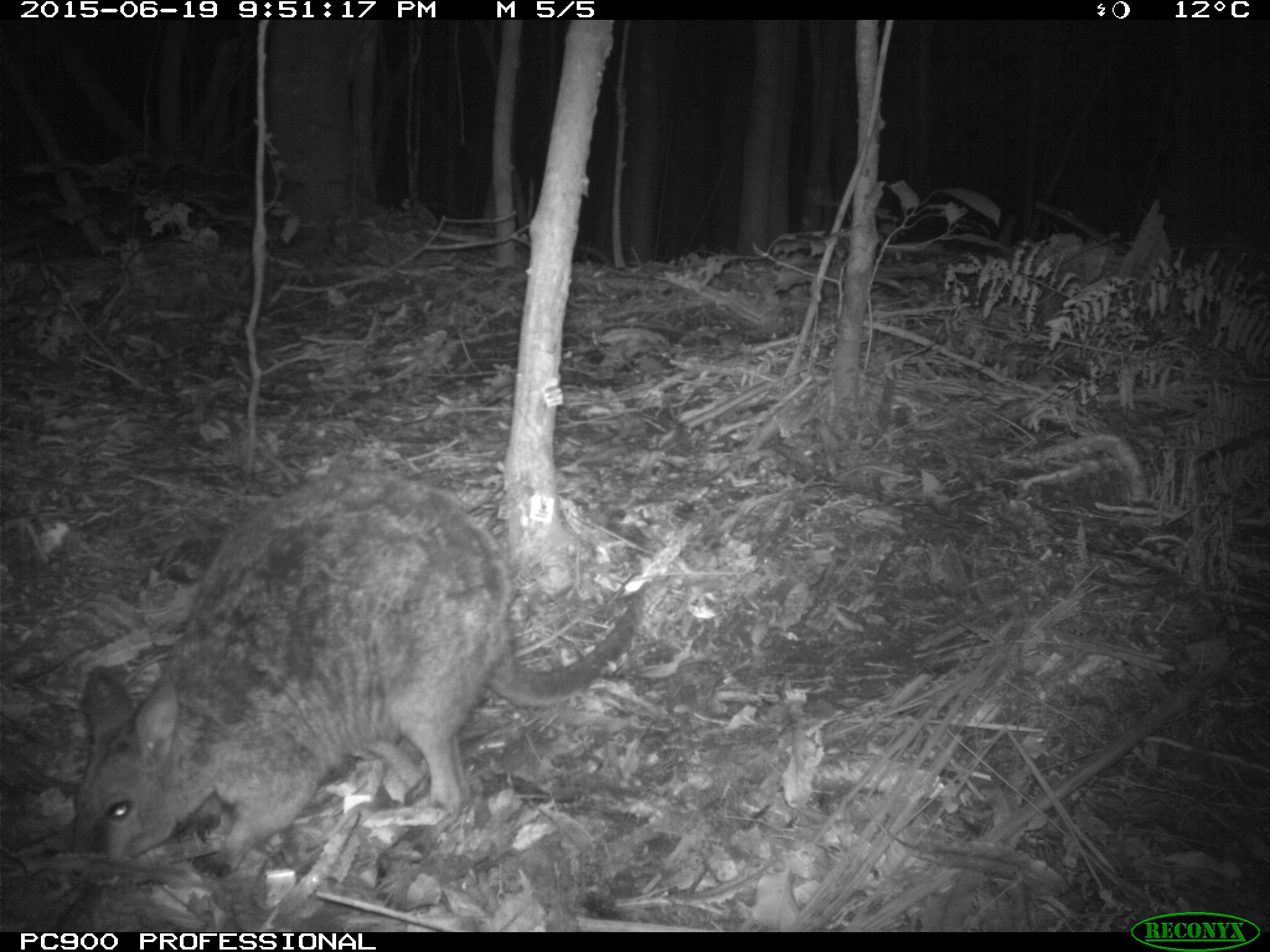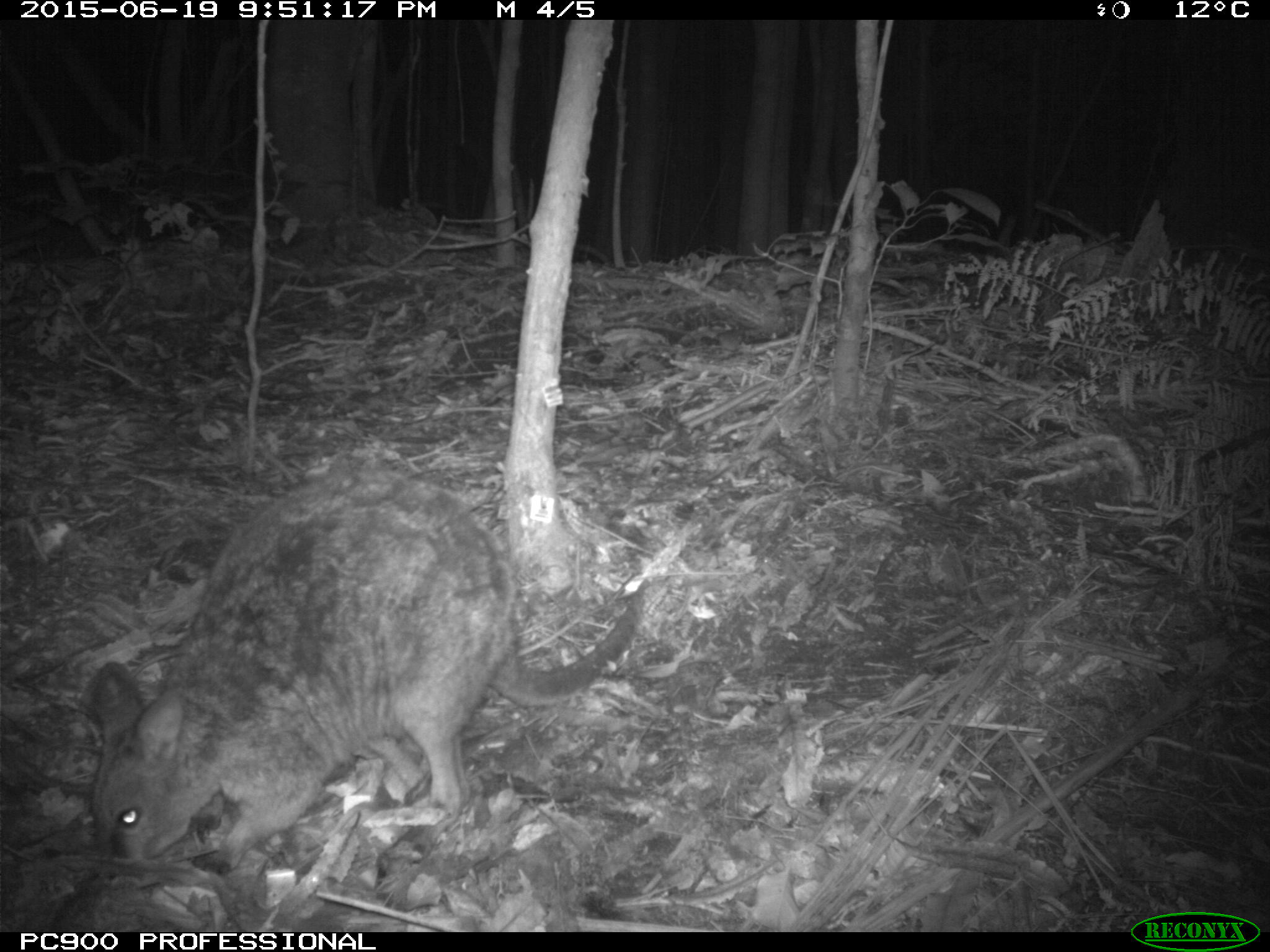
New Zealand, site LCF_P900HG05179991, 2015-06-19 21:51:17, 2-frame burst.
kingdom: Animalia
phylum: Chordata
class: Mammalia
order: Diprotodontia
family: Macropodidae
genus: Notamacropus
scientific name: Notamacropus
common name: wallaby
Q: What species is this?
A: Wallaby (Notamacropus).